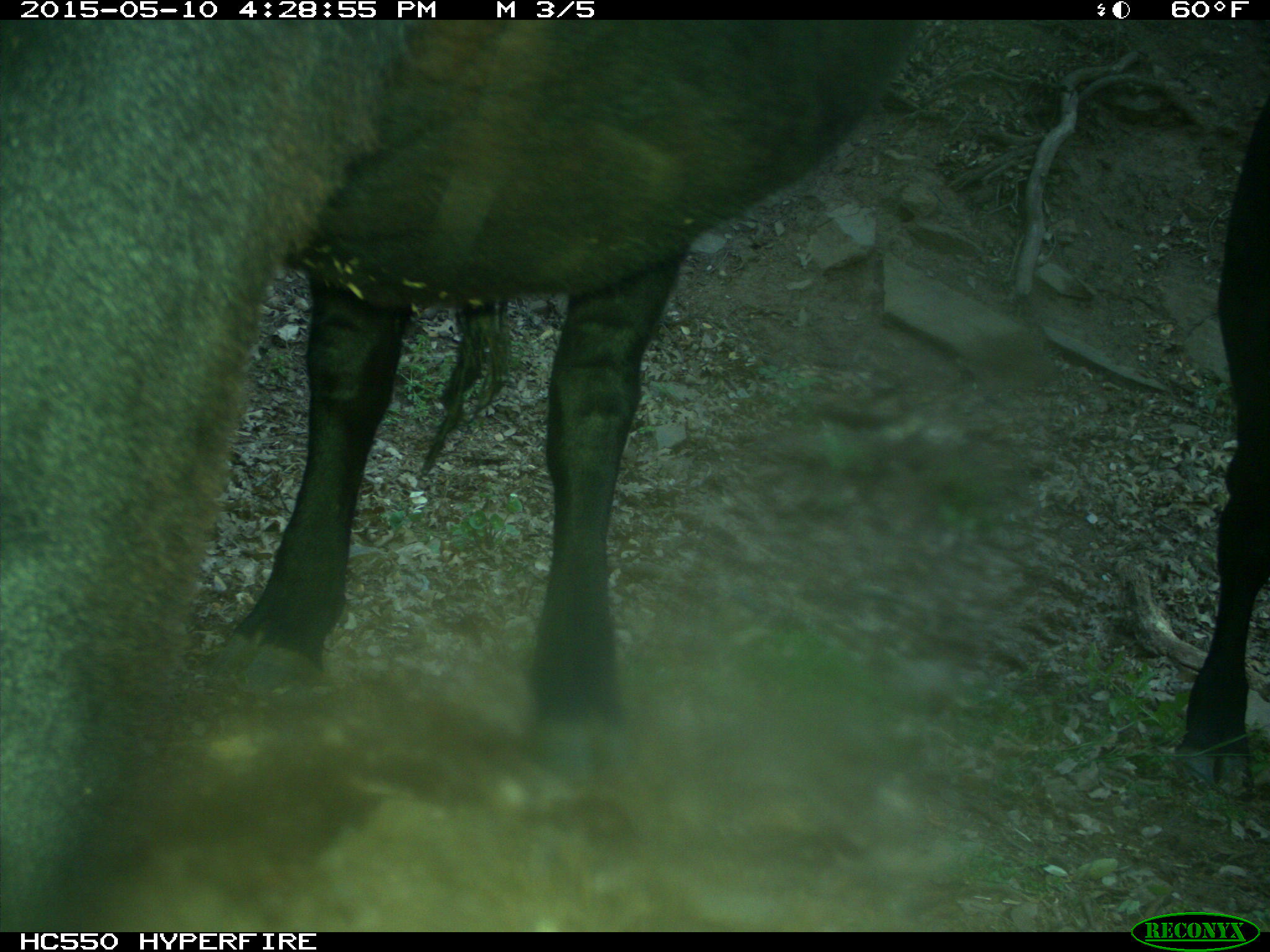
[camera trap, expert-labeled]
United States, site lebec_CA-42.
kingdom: Animalia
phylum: Chordata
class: Mammalia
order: Artiodactyla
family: Bovidae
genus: Bos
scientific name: Bos taurus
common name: domestic cow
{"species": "Bos taurus (domestic cow)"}